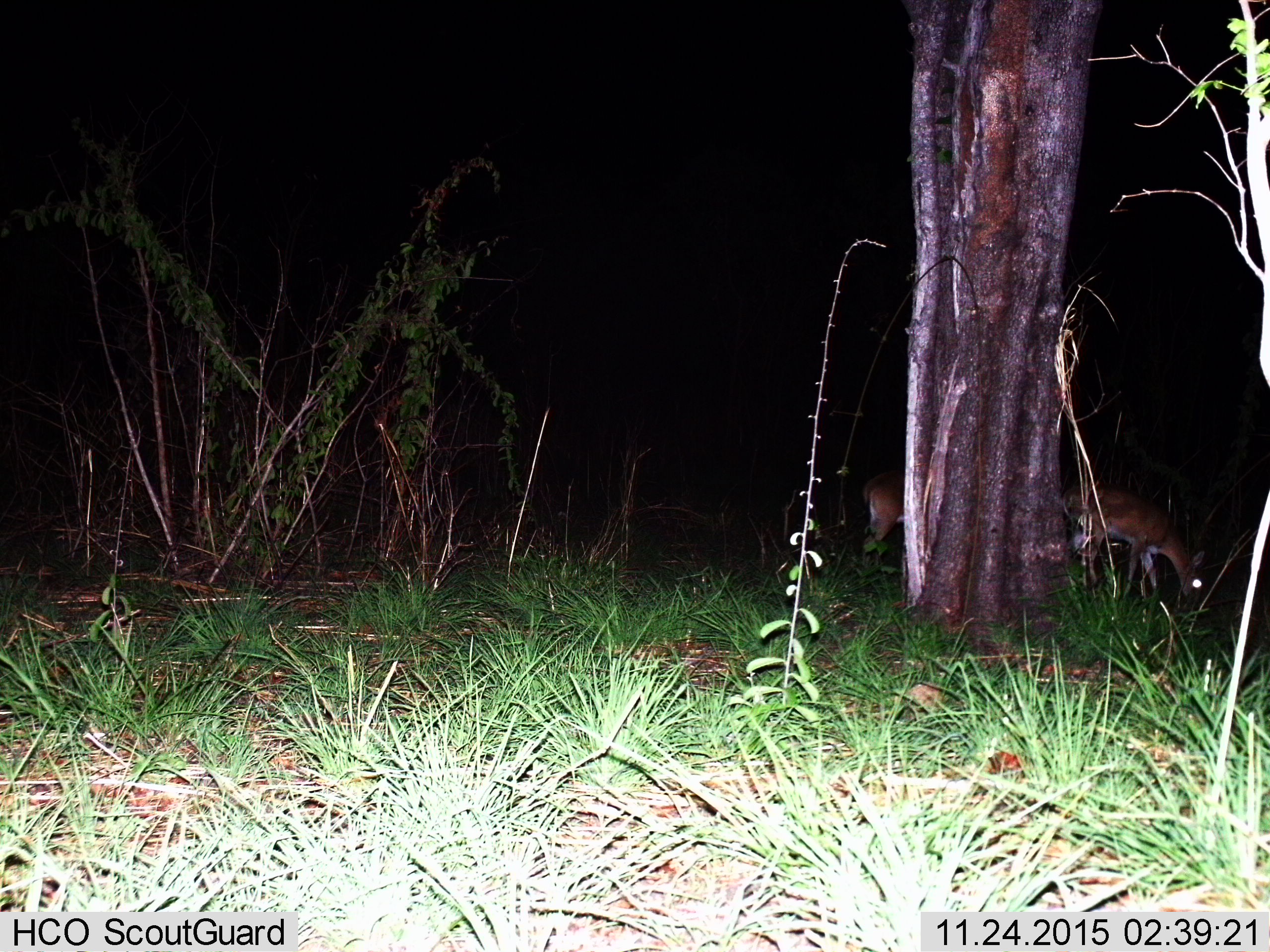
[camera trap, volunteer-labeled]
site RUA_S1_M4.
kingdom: Animalia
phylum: Chordata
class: Mammalia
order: Artiodactyla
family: Bovidae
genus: Aepyceros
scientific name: Aepyceros melampus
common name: impala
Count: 2.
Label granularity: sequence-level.